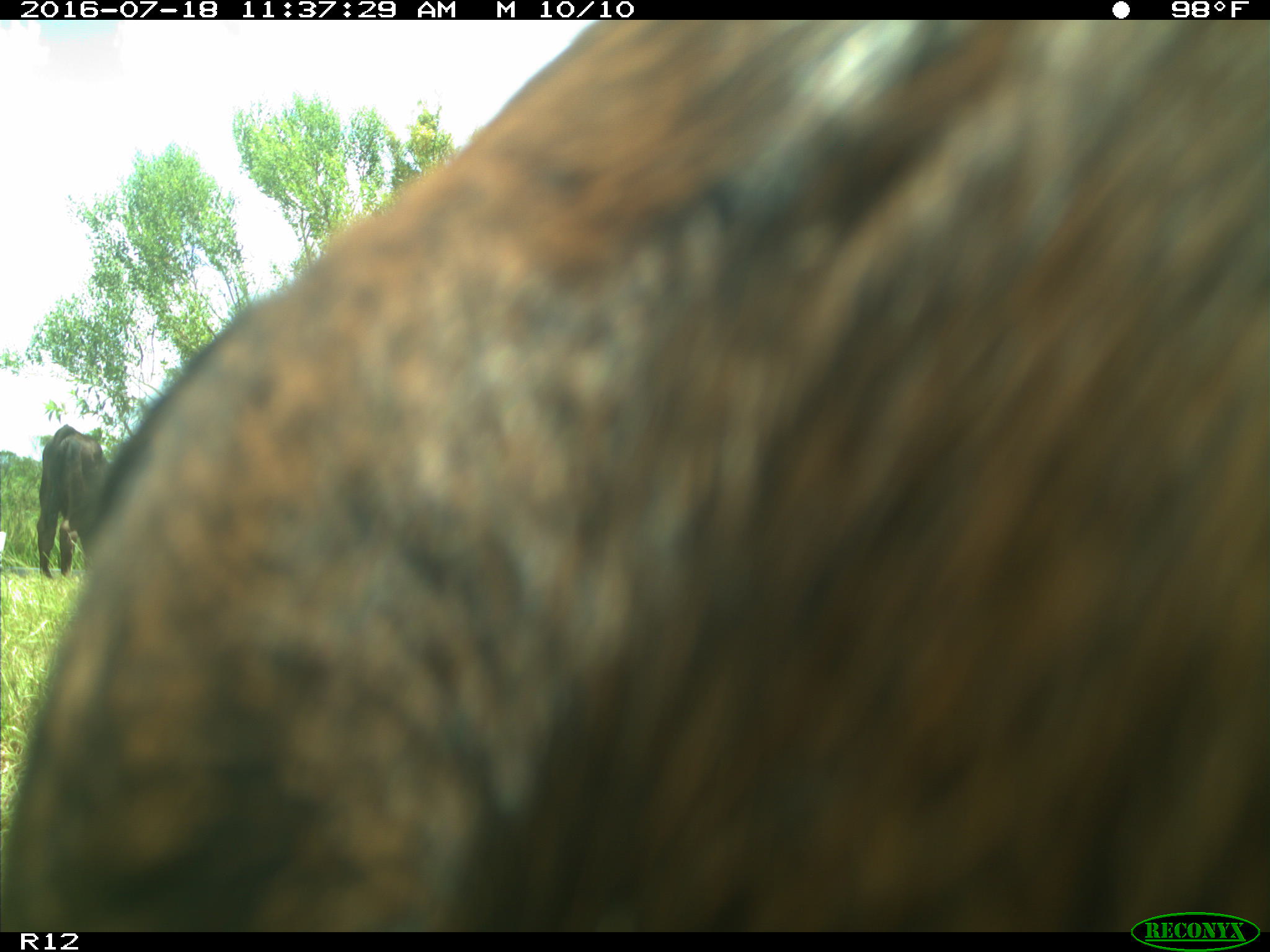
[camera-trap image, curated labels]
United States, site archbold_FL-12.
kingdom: Animalia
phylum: Chordata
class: Mammalia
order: Artiodactyla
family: Bovidae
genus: Bos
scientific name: Bos taurus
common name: domestic cow